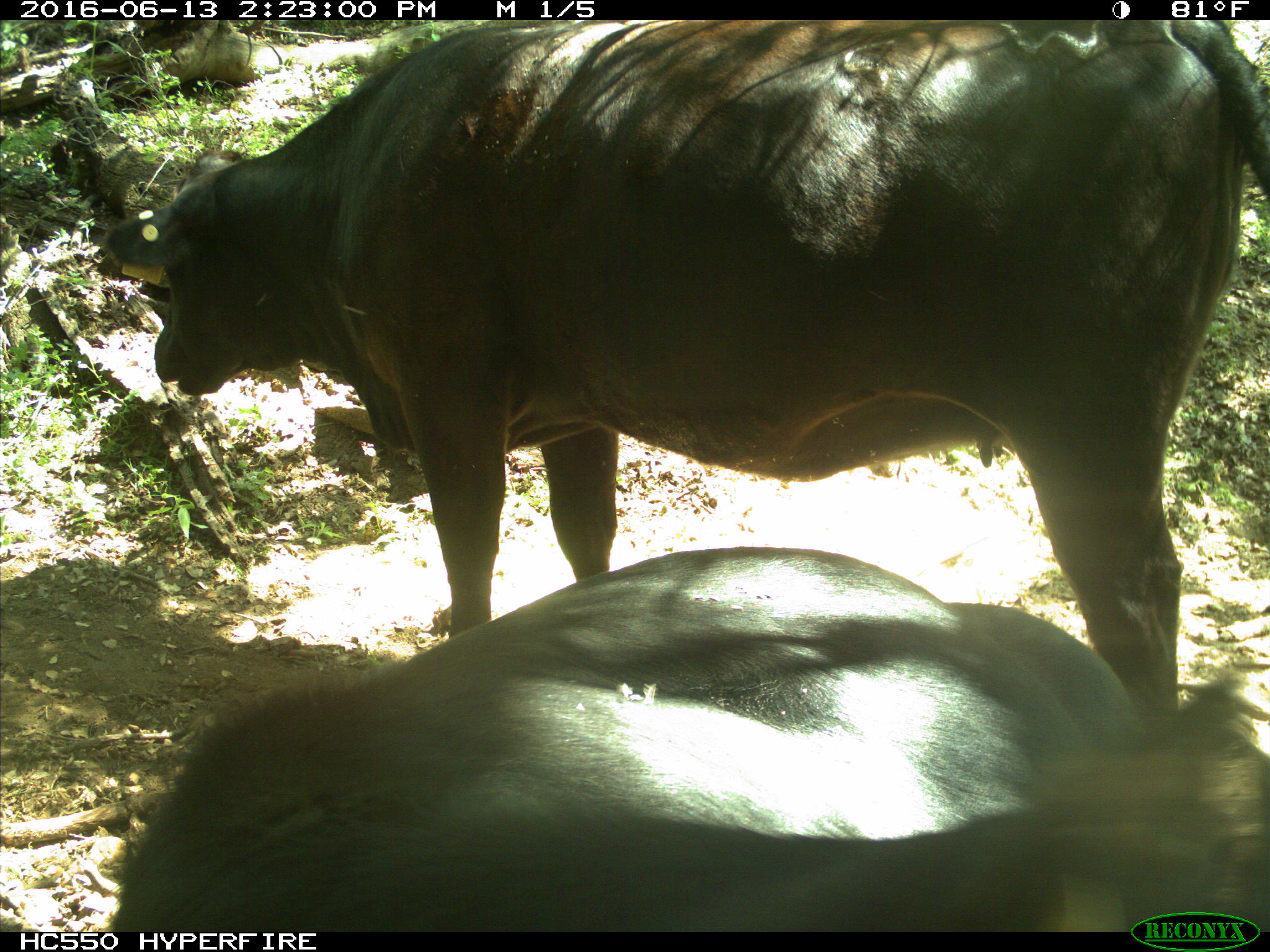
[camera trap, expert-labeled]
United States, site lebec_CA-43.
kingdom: Animalia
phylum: Chordata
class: Mammalia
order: Artiodactyla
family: Bovidae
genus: Bos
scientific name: Bos taurus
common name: domestic cow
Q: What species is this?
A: Bos taurus (domestic cow).